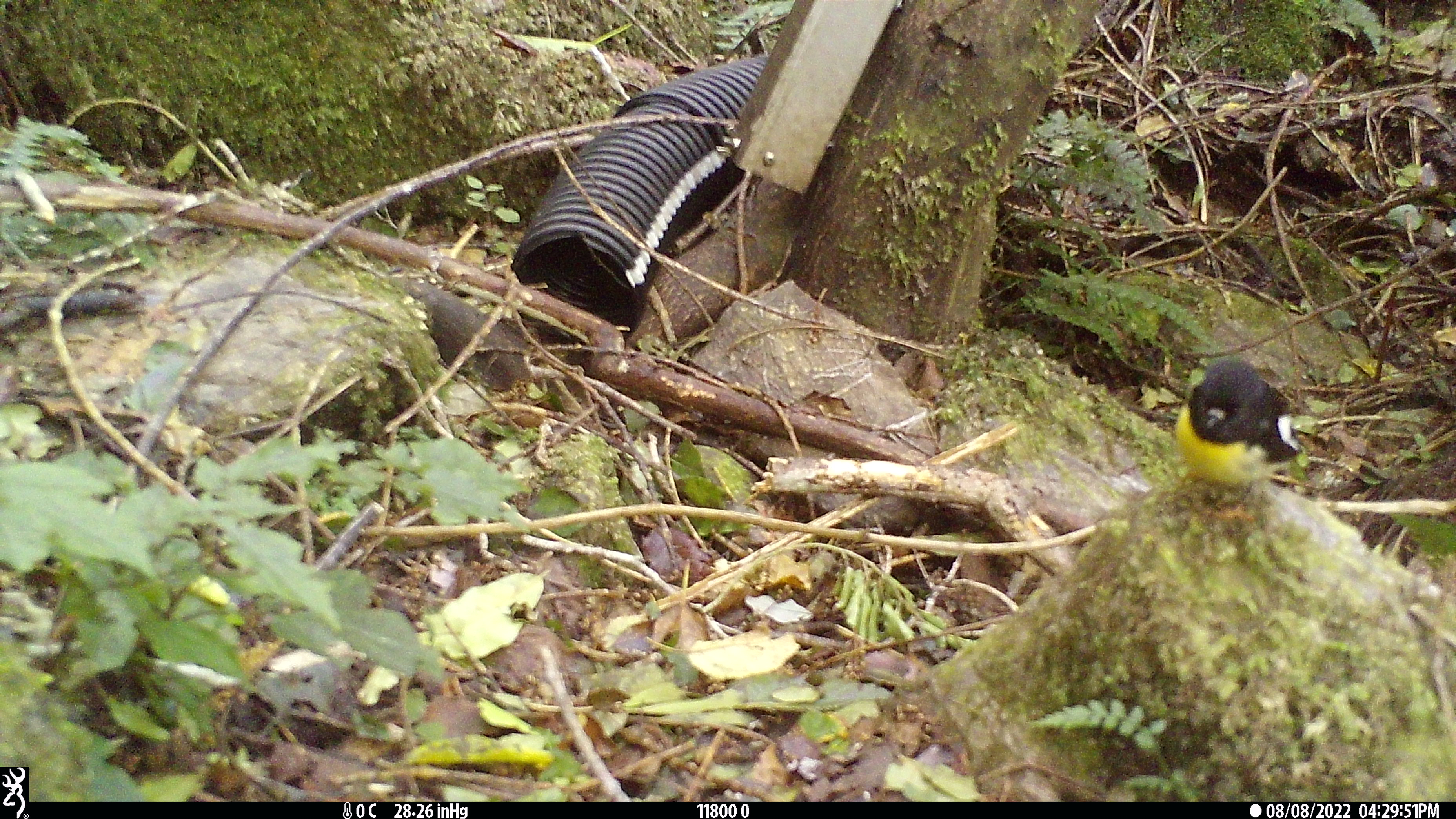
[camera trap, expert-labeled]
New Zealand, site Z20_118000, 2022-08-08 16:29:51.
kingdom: Animalia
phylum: Chordata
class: Aves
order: Passeriformes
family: Petroicidae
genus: Petroica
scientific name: Petroica macrocephala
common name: tomtit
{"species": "tomtit (Petroica macrocephala)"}